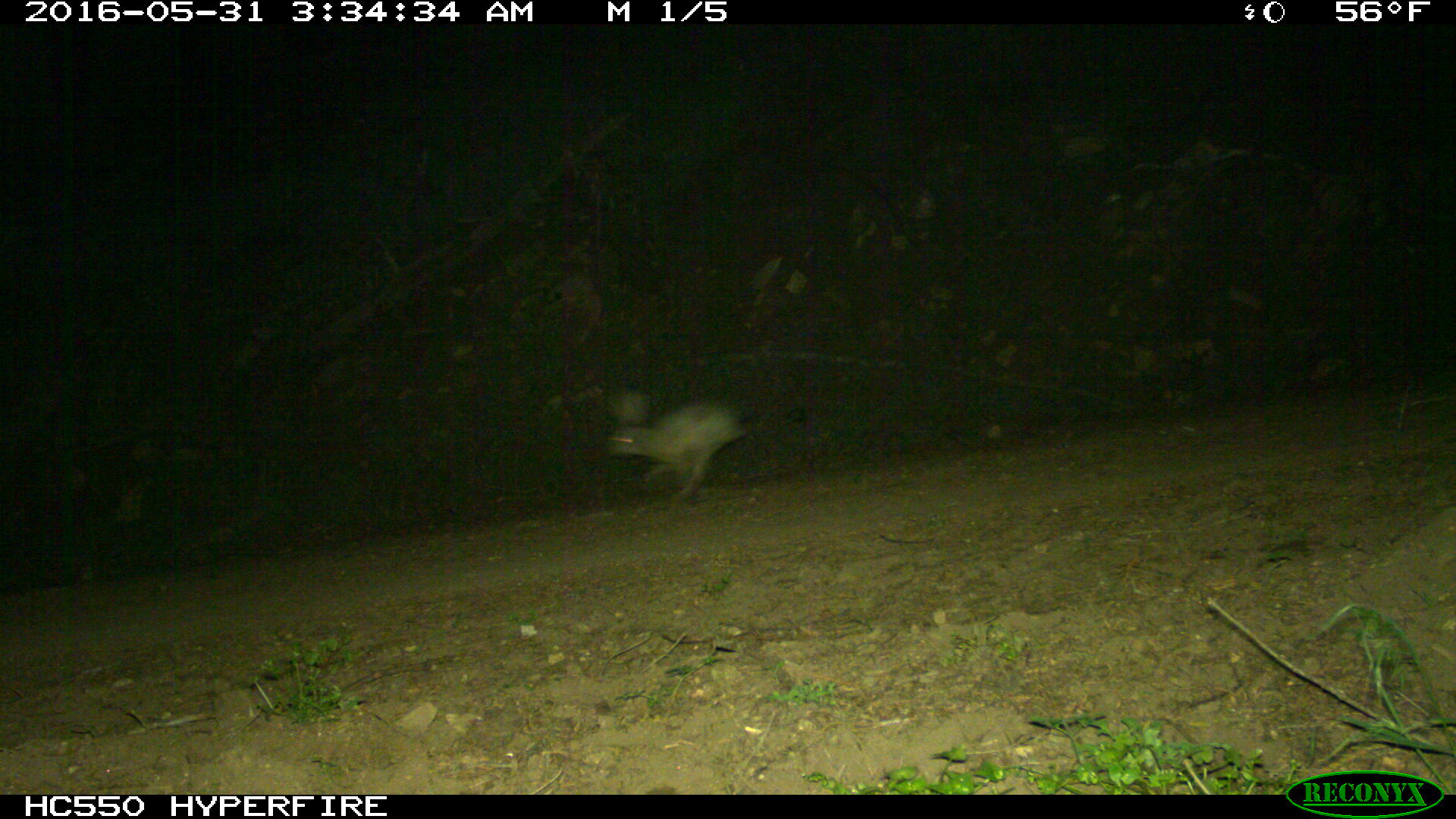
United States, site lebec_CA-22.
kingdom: Animalia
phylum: Chordata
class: Mammalia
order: Lagomorpha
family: Leporidae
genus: Lepus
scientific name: Lepus californicus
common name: black-tailed jackrabbit